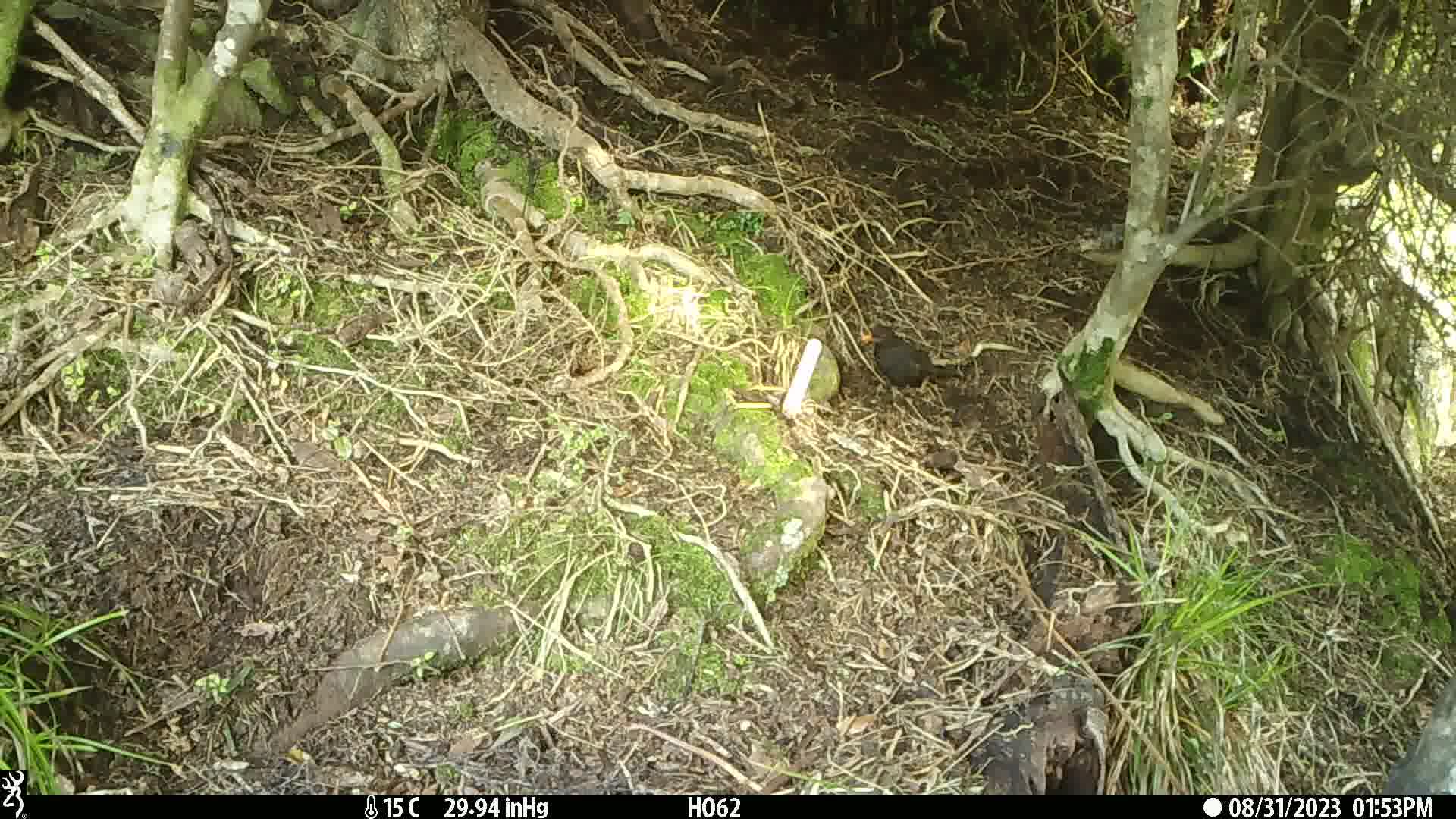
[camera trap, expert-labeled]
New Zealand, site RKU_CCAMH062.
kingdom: Animalia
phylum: Chordata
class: Aves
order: Passeriformes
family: Turdidae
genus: Turdus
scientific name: Turdus merula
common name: eurasian blackbird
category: blackbird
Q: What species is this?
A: Blackbird (eurasian blackbird) (Turdus merula).